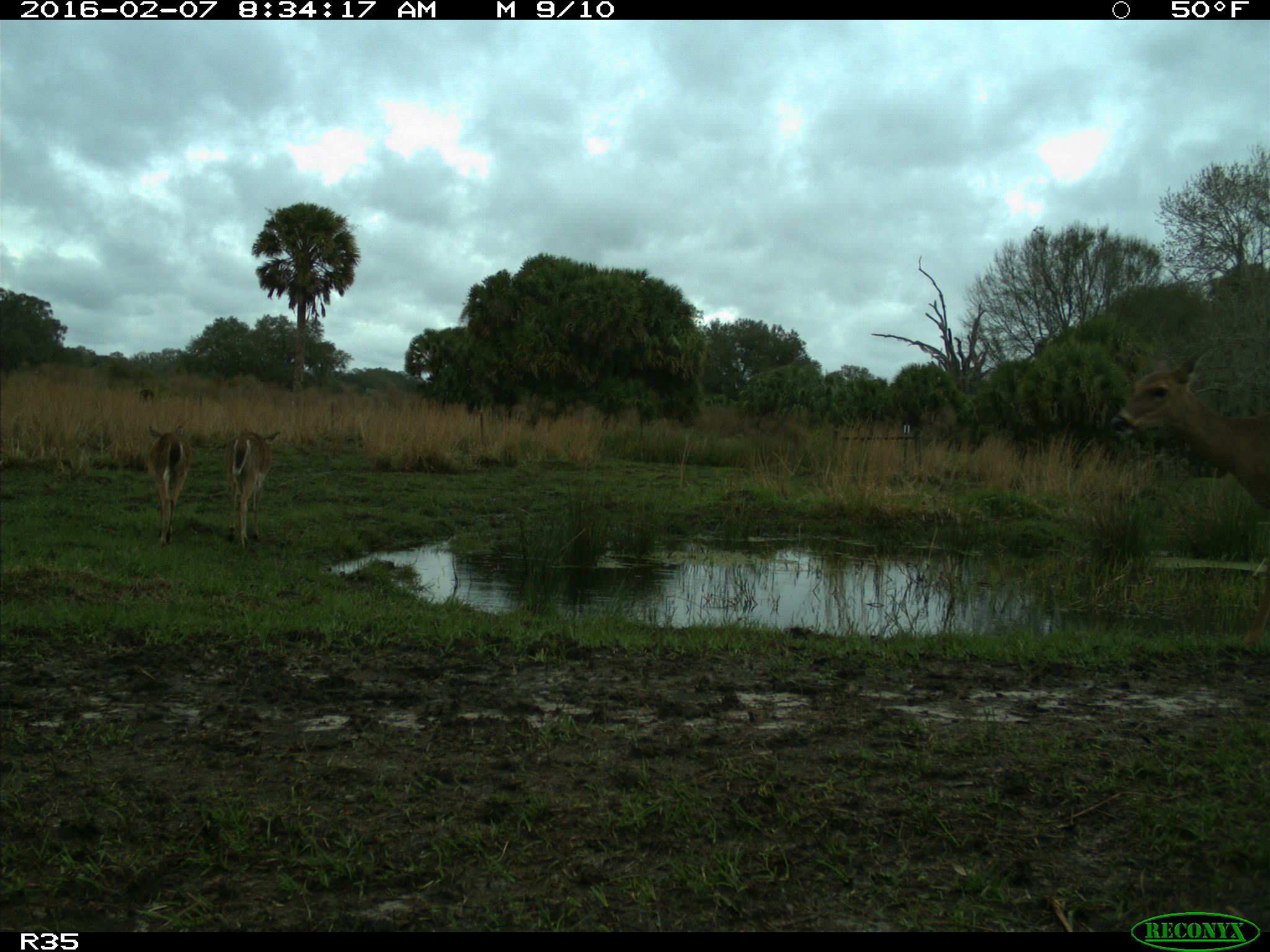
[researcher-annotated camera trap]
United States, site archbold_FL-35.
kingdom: Animalia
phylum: Chordata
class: Mammalia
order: Artiodactyla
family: Cervidae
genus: Odocoileus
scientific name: Odocoileus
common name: deer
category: unidentified deer